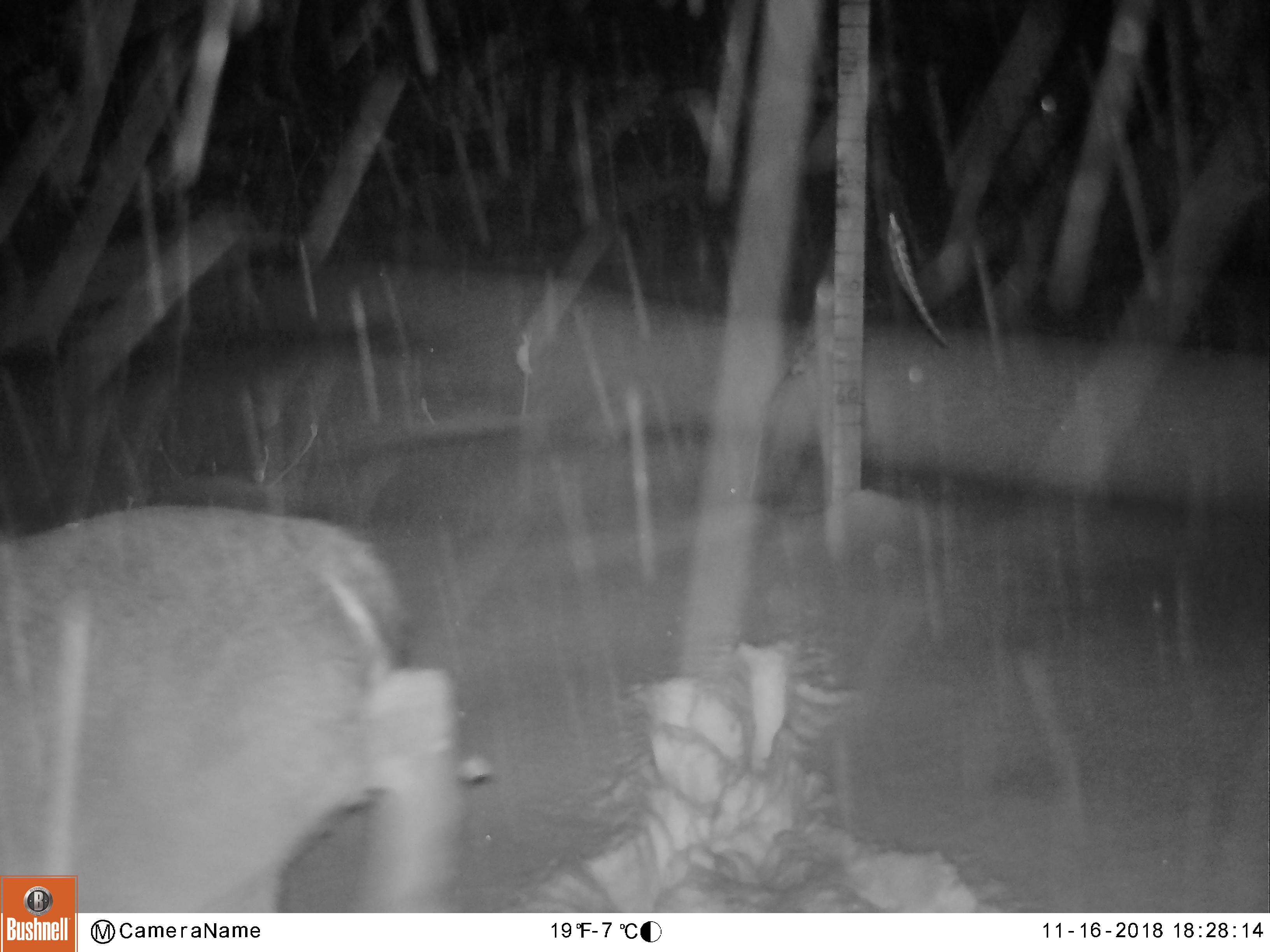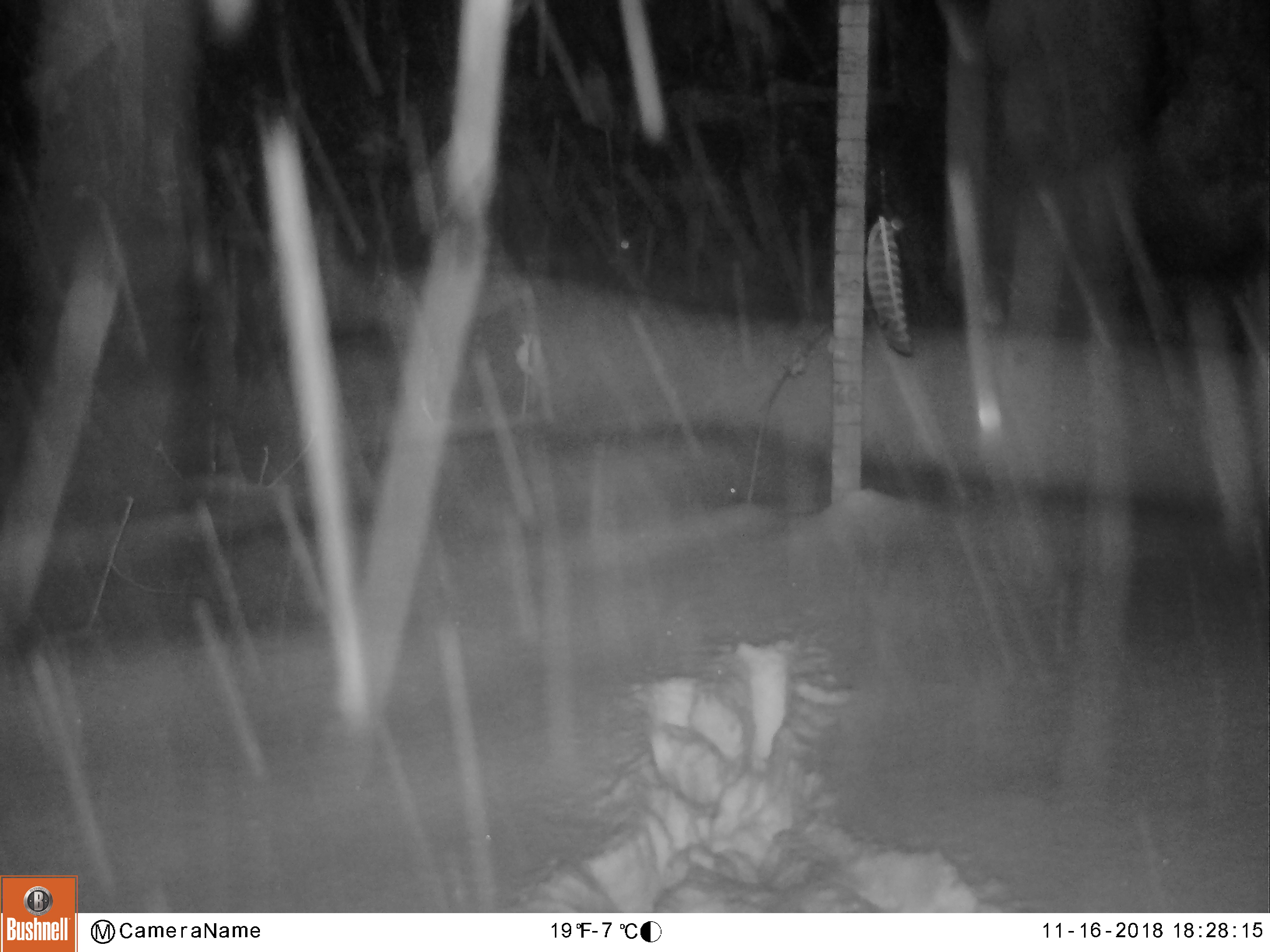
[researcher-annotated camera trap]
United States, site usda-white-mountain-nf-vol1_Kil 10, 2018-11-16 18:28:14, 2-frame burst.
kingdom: Animalia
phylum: Chordata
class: Mammalia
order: Artiodactyla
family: Cervidae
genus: Odocoileus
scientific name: Odocoileus virginianus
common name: white-tailed deer